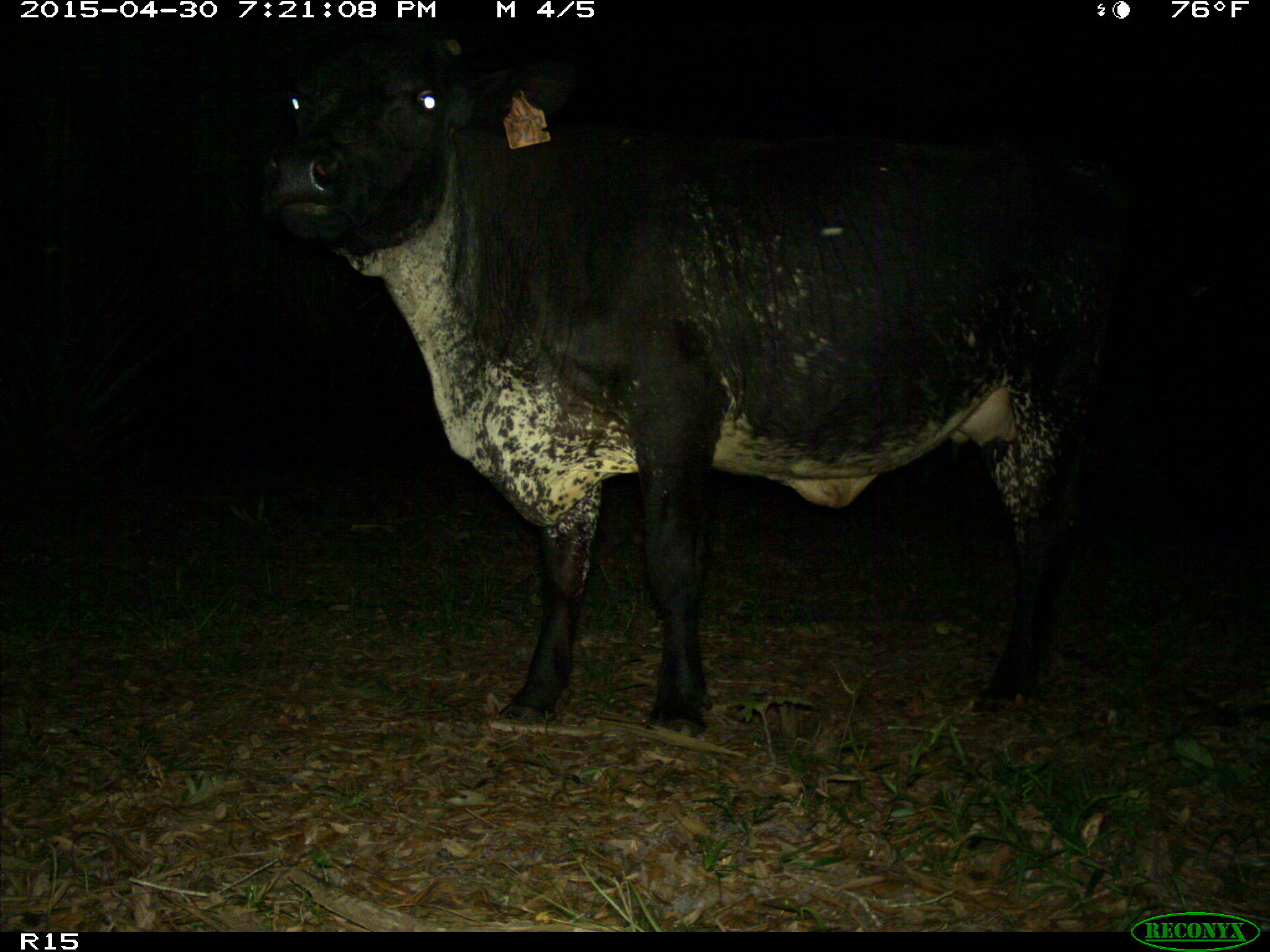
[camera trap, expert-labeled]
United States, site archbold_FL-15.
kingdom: Animalia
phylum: Chordata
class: Mammalia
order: Artiodactyla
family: Bovidae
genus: Bos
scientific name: Bos taurus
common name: domestic cow